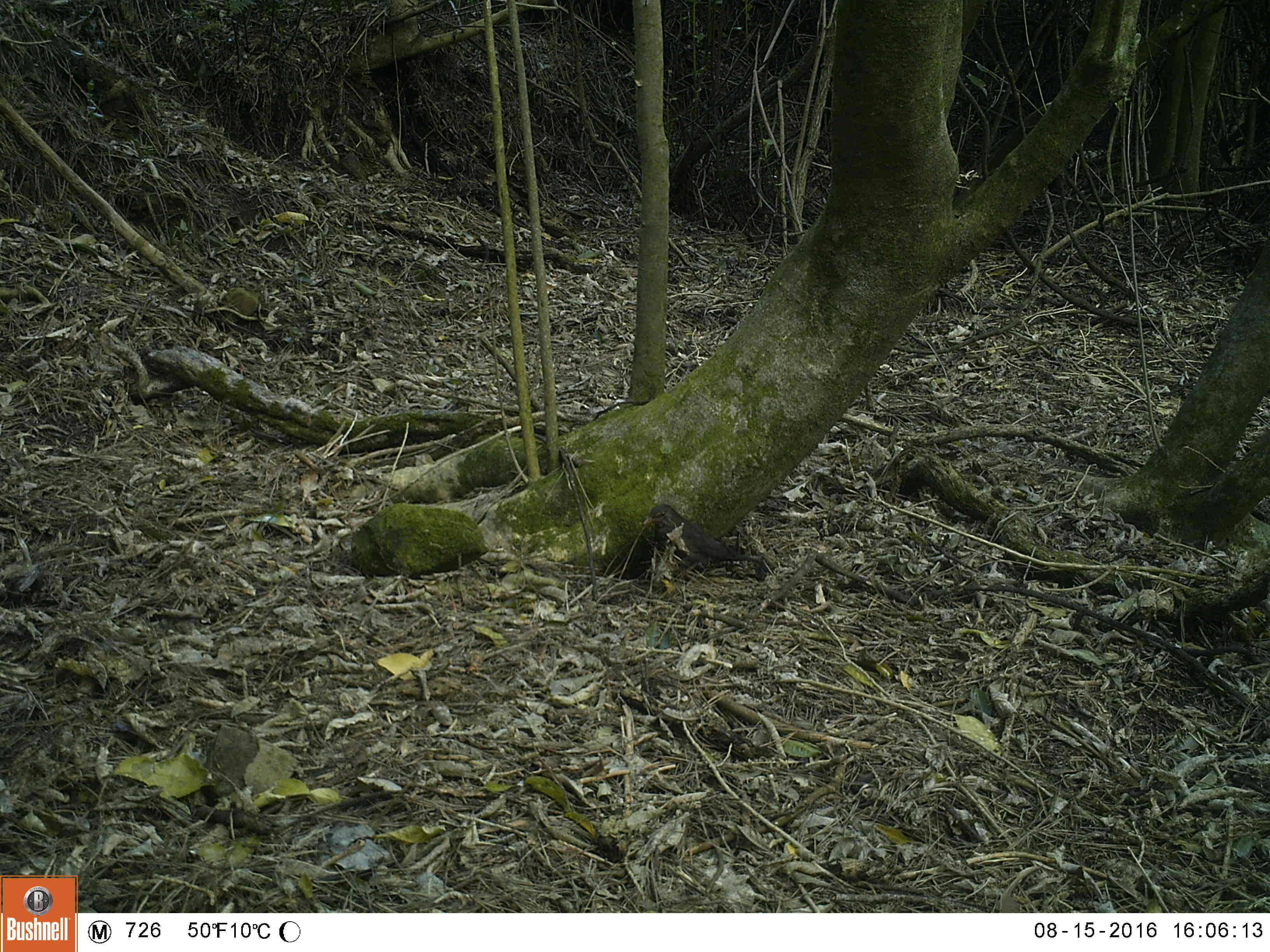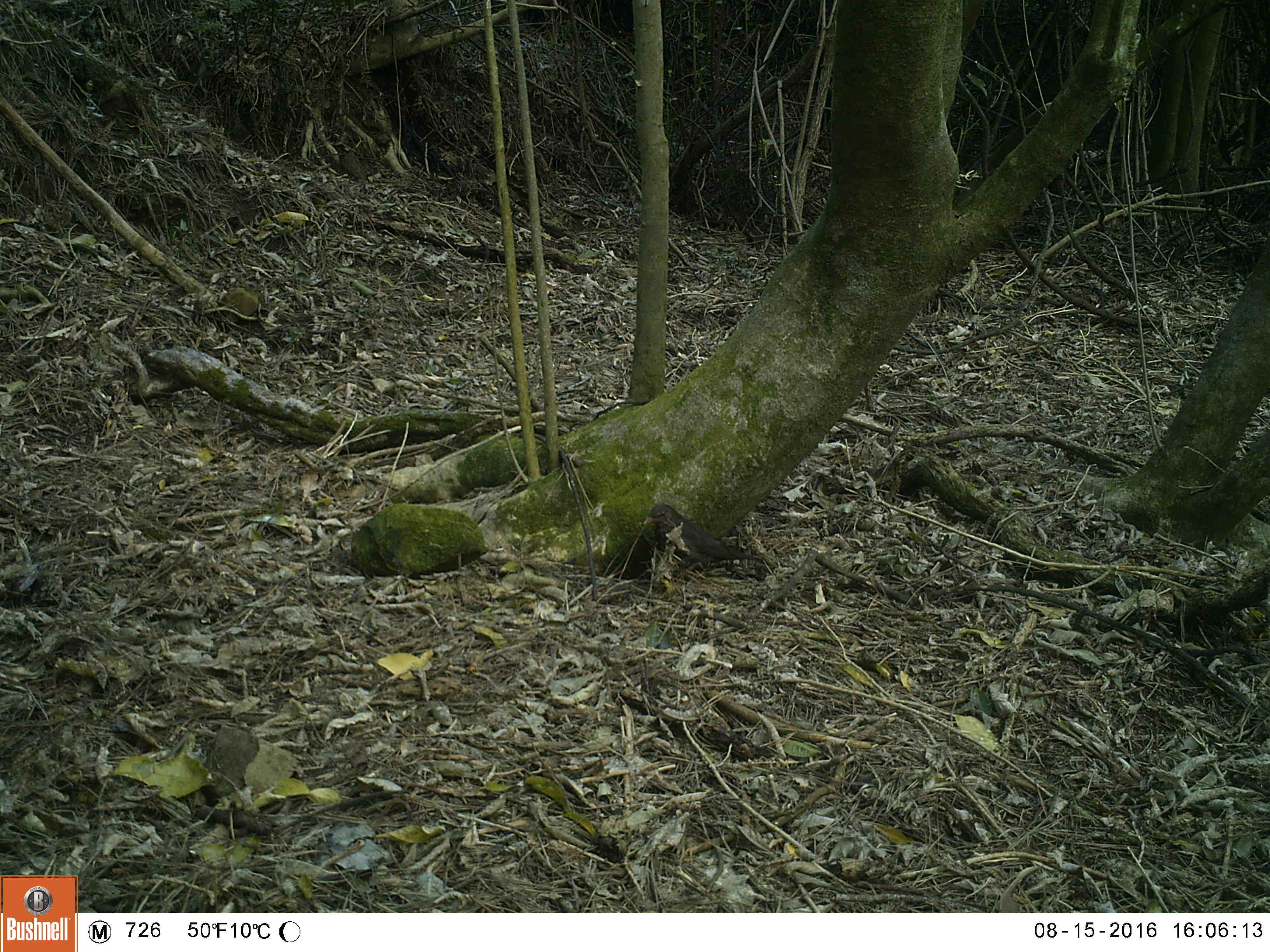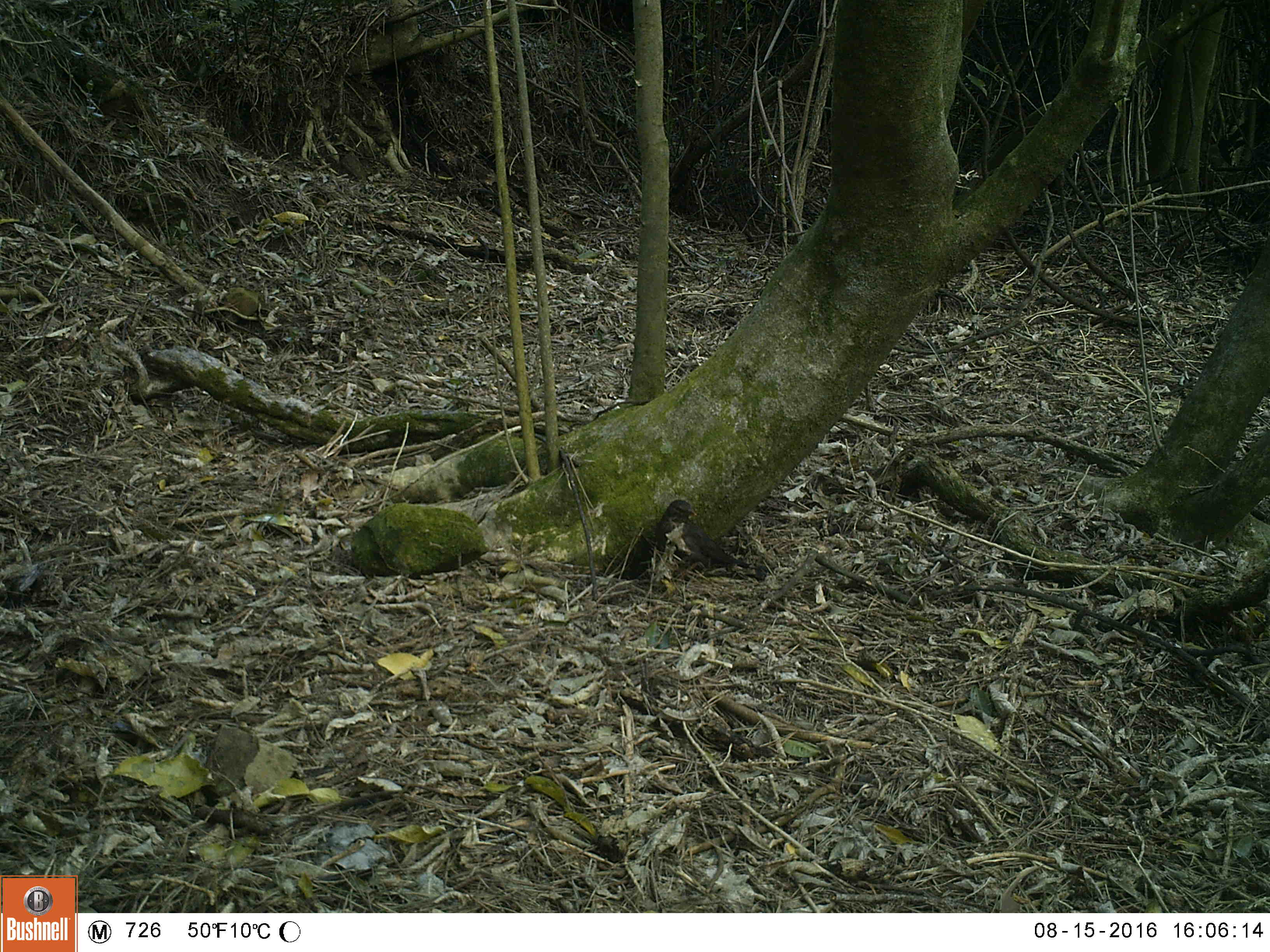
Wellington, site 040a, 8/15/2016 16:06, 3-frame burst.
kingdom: Animalia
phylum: Chordata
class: Aves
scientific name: Aves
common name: bird